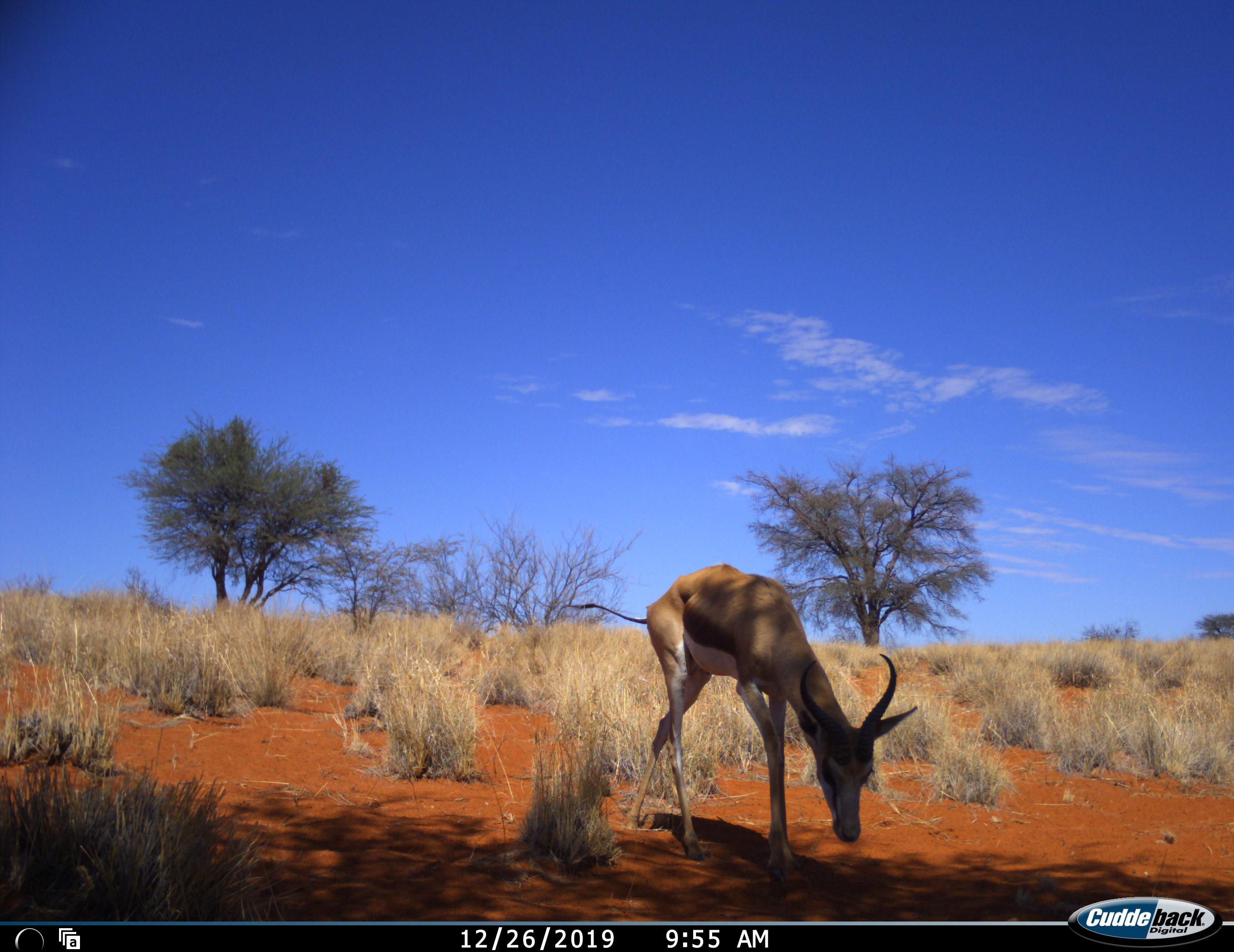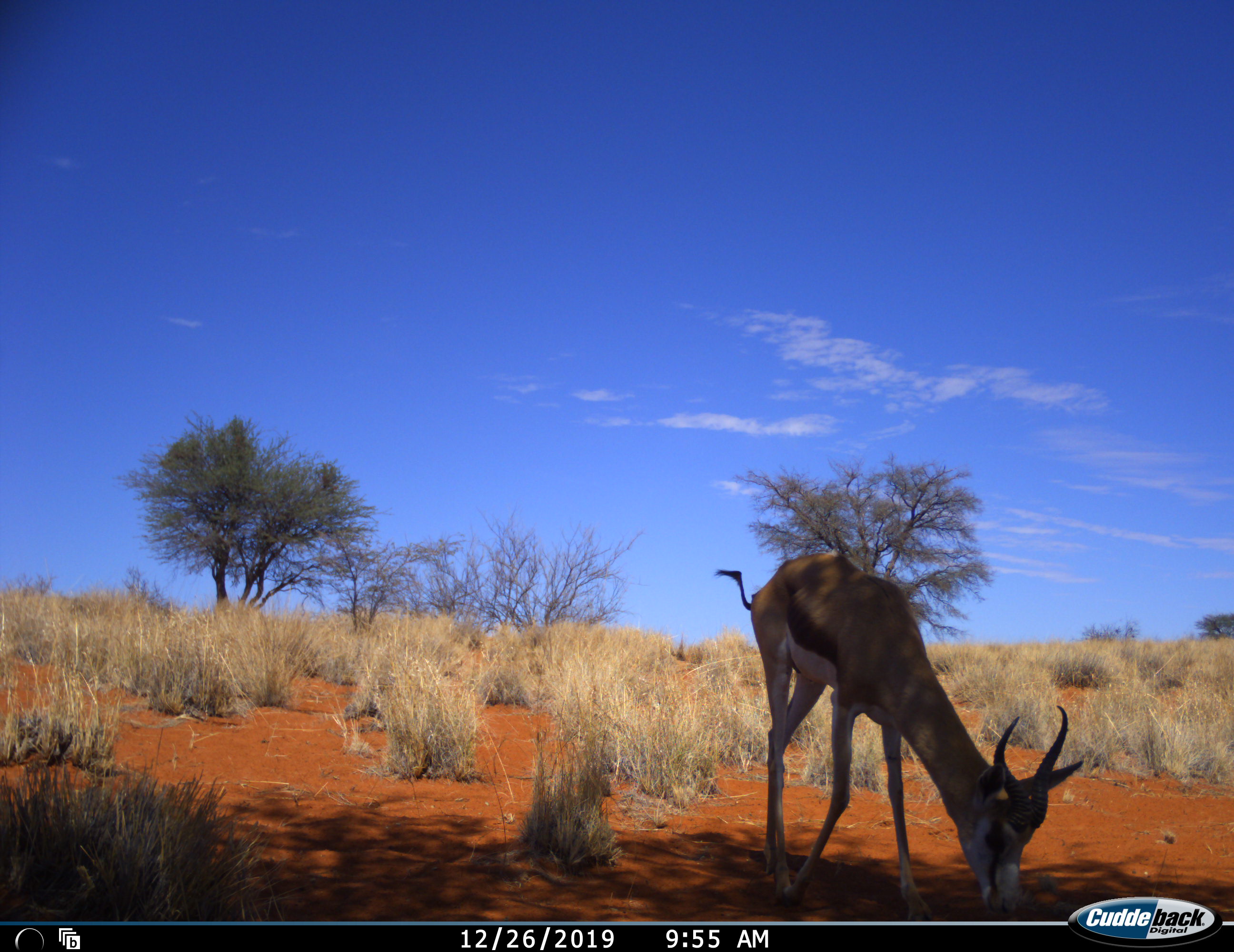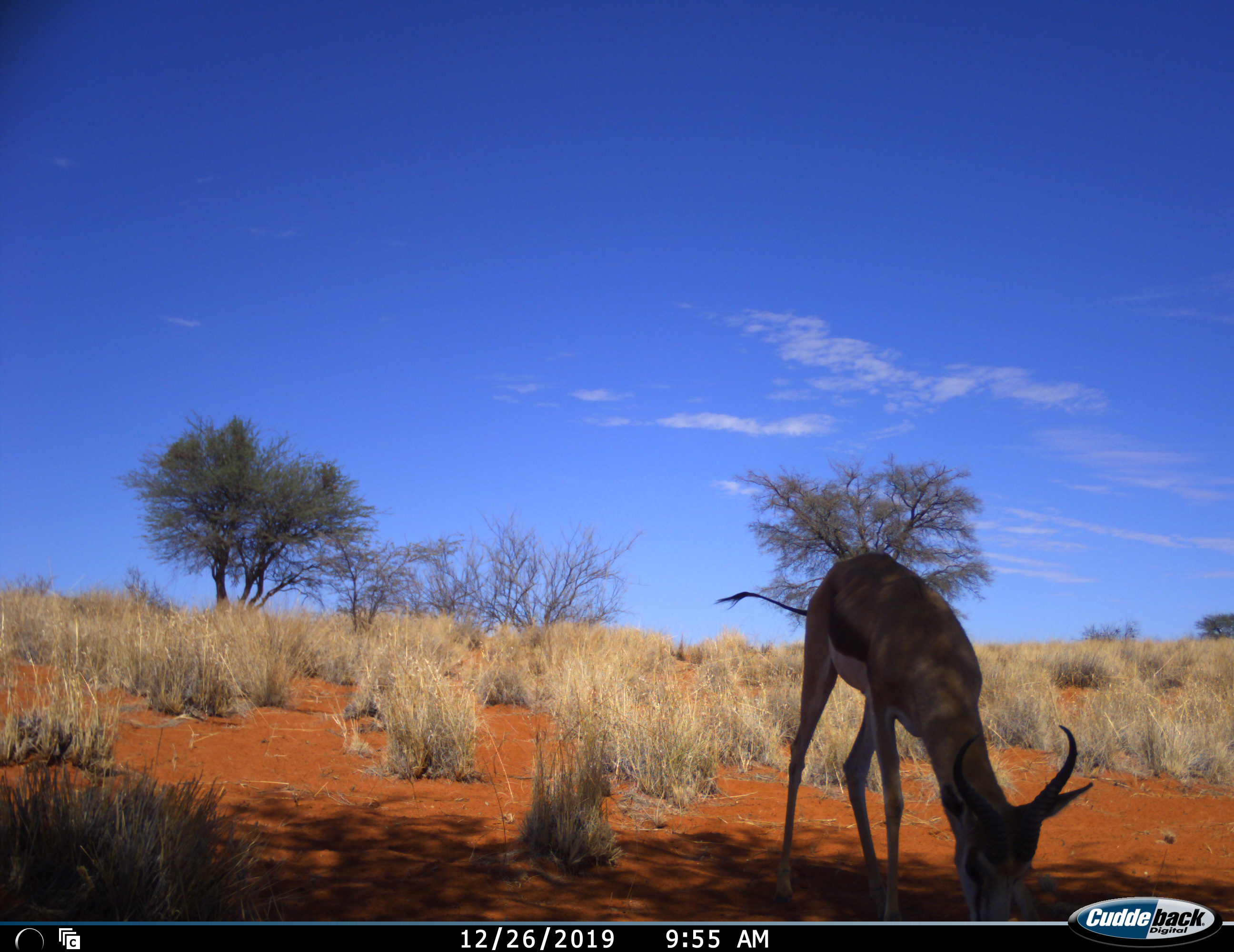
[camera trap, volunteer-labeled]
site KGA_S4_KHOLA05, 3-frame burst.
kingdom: Animalia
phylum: Chordata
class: Mammalia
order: Artiodactyla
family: Bovidae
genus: Antidorcas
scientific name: Antidorcas marsupialis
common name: springbok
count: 1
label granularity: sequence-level